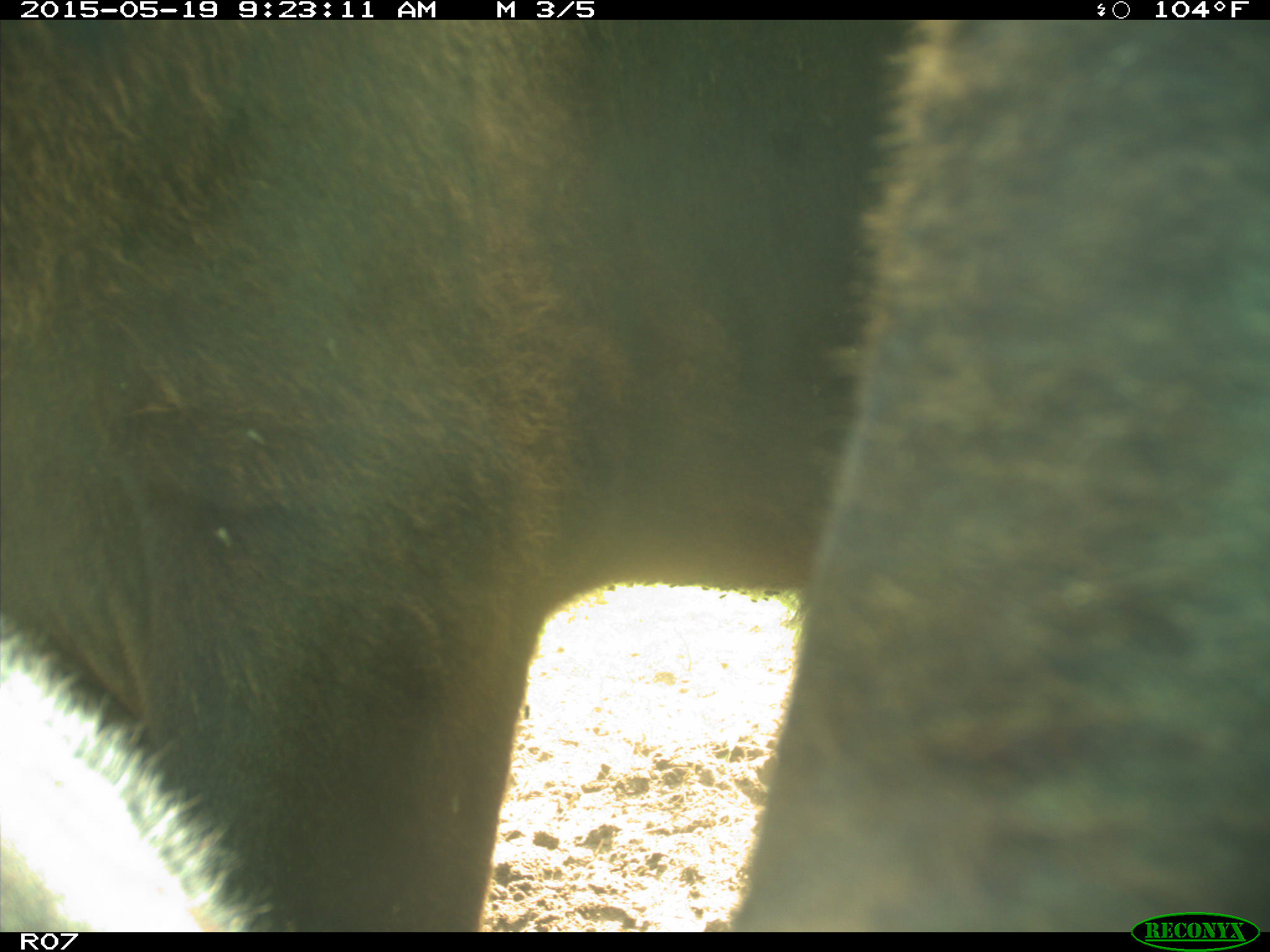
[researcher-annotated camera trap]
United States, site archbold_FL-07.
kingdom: Animalia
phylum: Chordata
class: Mammalia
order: Artiodactyla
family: Bovidae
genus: Bos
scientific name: Bos taurus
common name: domestic cow